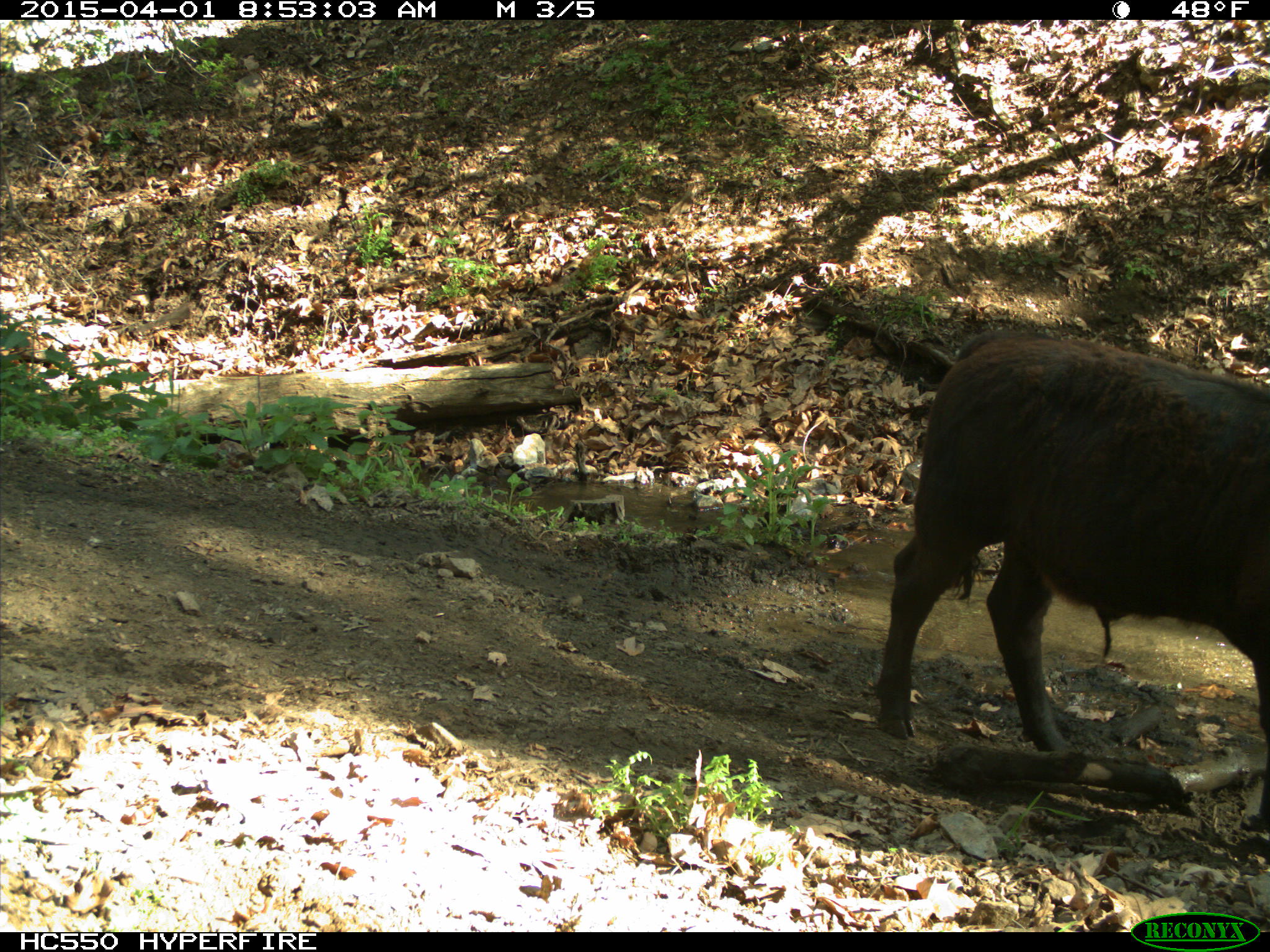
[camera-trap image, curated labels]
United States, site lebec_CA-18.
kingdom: Animalia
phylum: Chordata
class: Mammalia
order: Artiodactyla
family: Bovidae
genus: Bos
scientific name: Bos taurus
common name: domestic cow